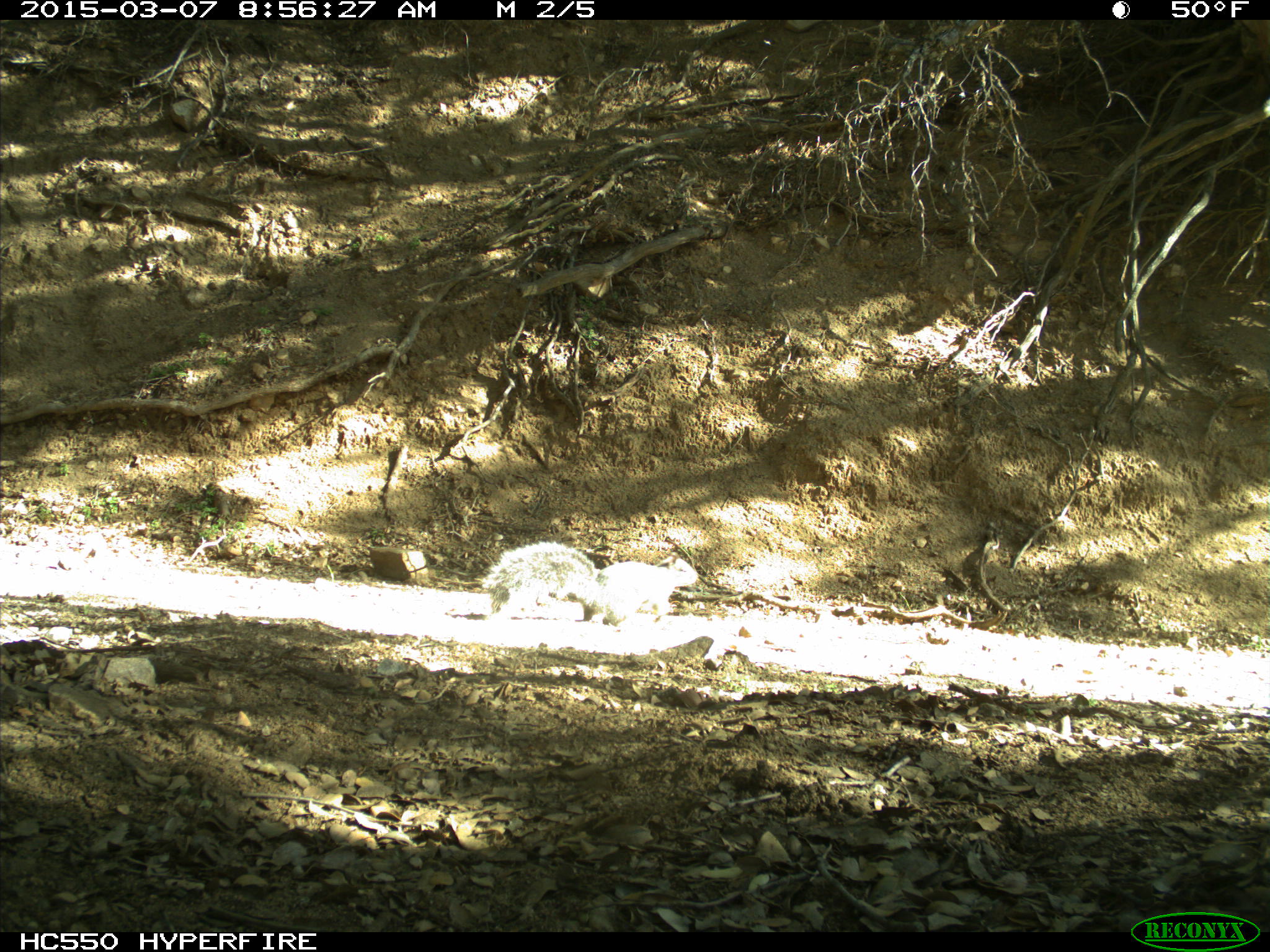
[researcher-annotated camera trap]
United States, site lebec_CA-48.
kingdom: Animalia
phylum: Chordata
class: Mammalia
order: Rodentia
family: Sciuridae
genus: Sciurus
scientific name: Sciurus carolinensis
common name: eastern gray squirrel